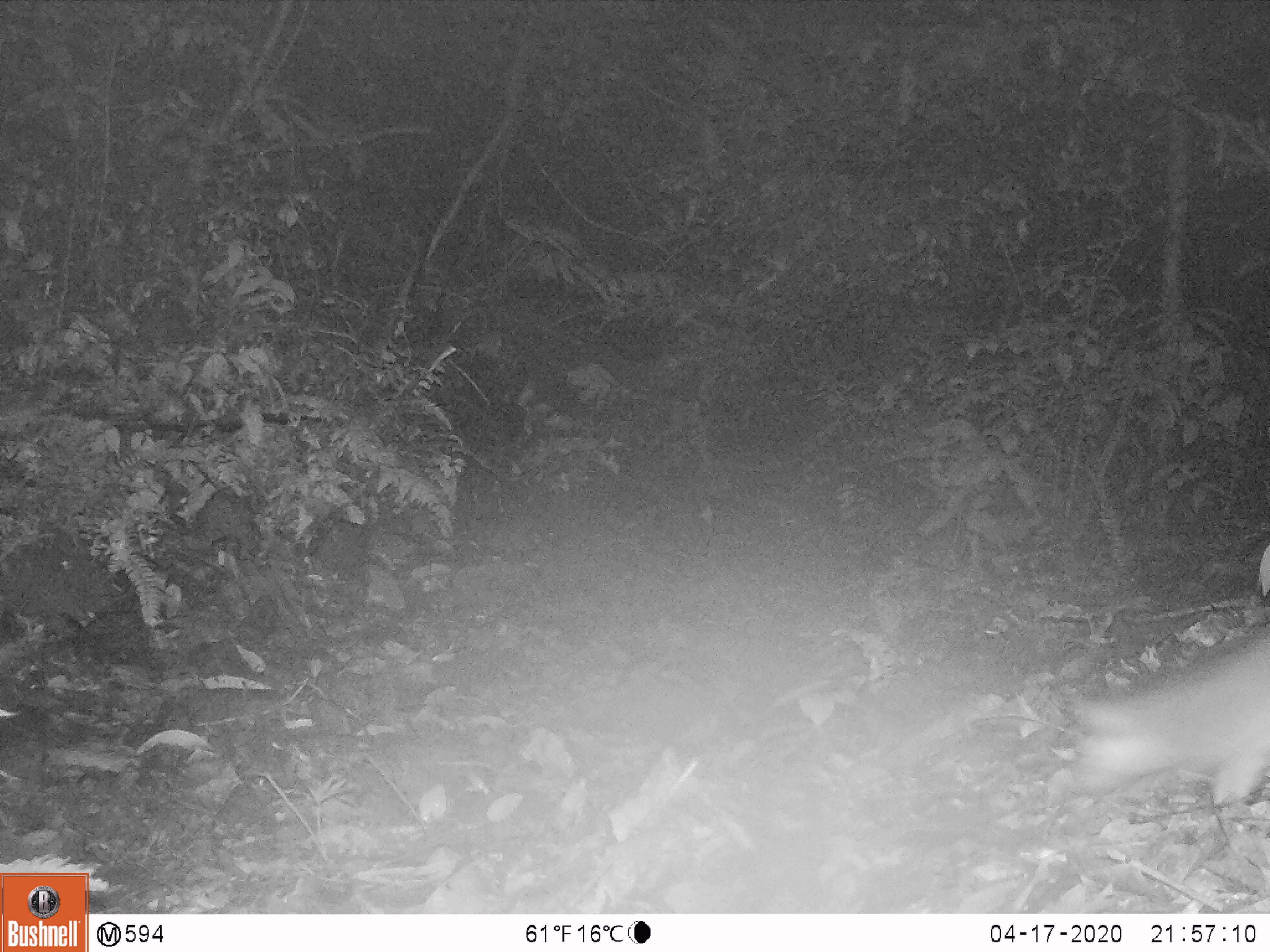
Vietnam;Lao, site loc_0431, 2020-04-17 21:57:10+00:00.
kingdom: Animalia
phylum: Chordata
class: Mammalia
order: Carnivora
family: Mustelidae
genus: Melogale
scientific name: Melogale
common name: ferret badger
Ferret badger (Melogale). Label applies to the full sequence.